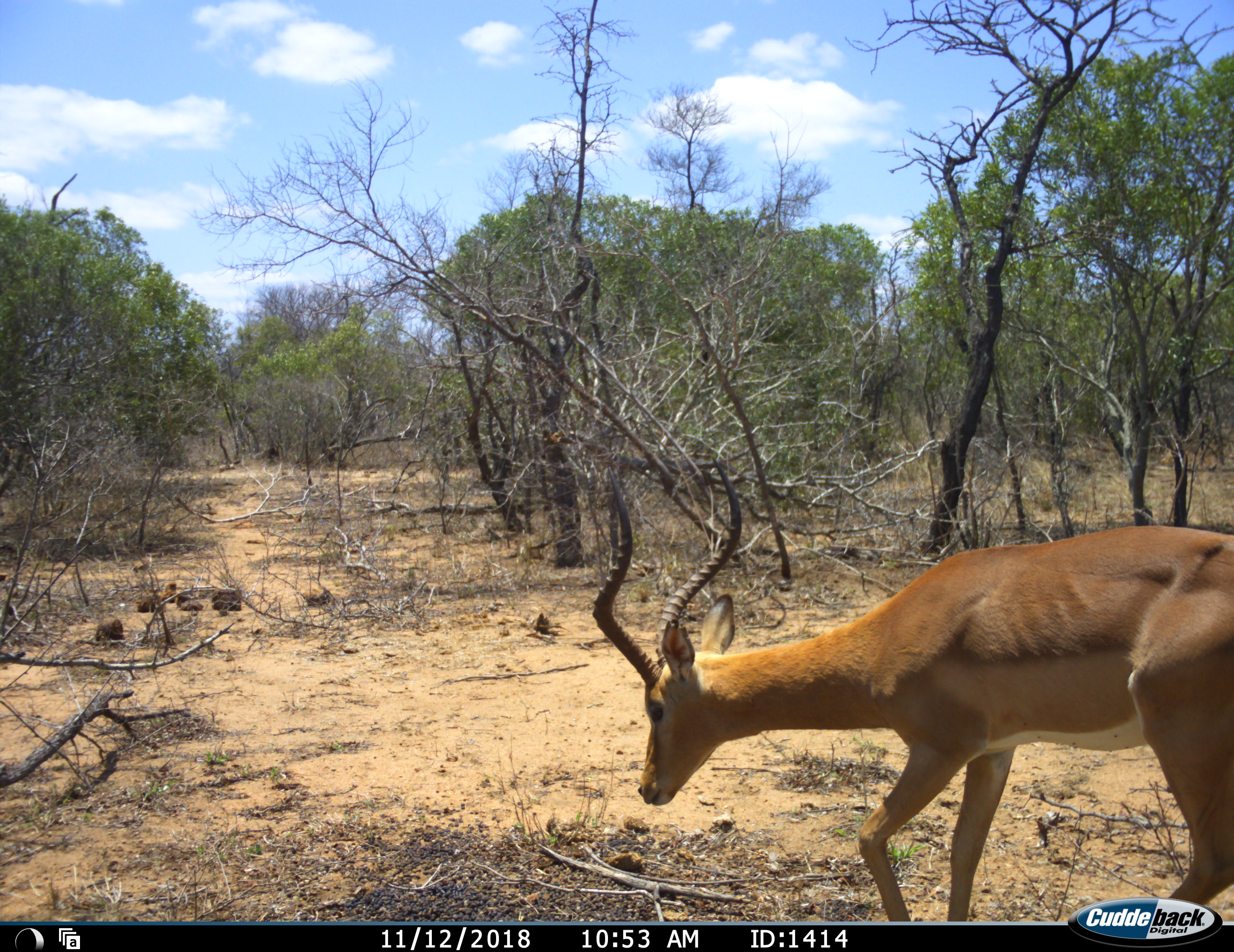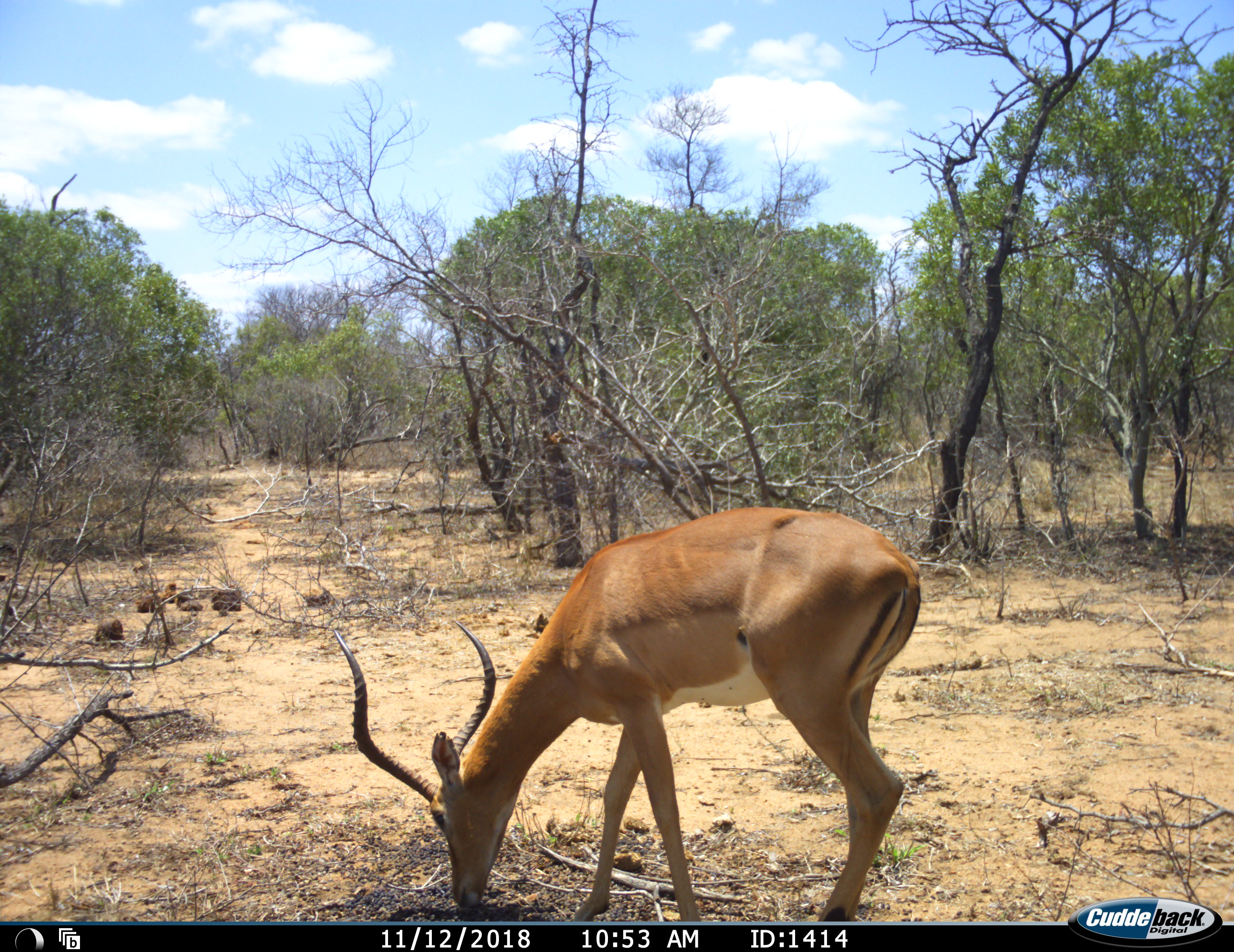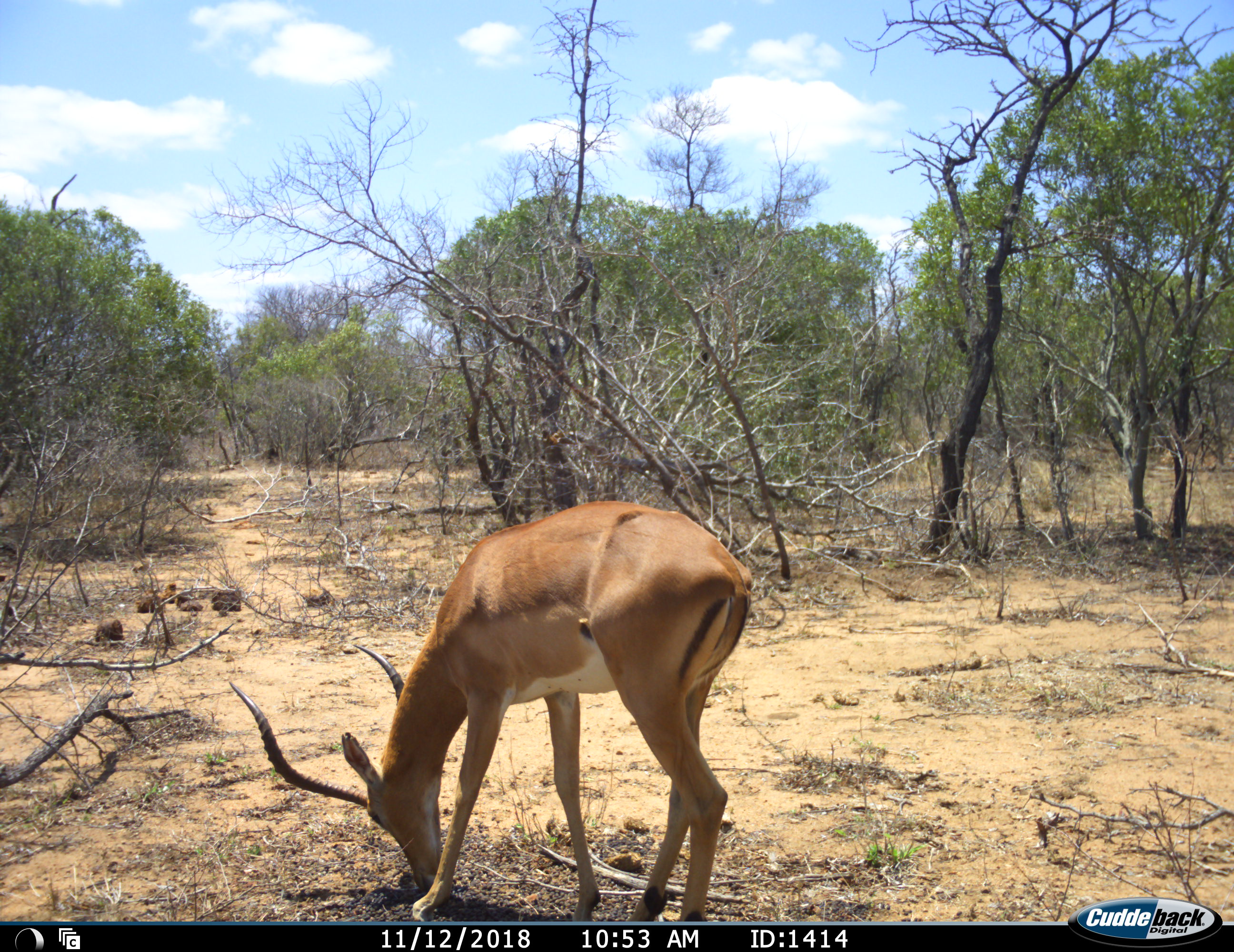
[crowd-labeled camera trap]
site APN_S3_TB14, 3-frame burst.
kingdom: Animalia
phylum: Chordata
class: Mammalia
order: Artiodactyla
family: Bovidae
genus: Aepyceros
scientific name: Aepyceros melampus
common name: impala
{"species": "impala (Aepyceros melampus)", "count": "1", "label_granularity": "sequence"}